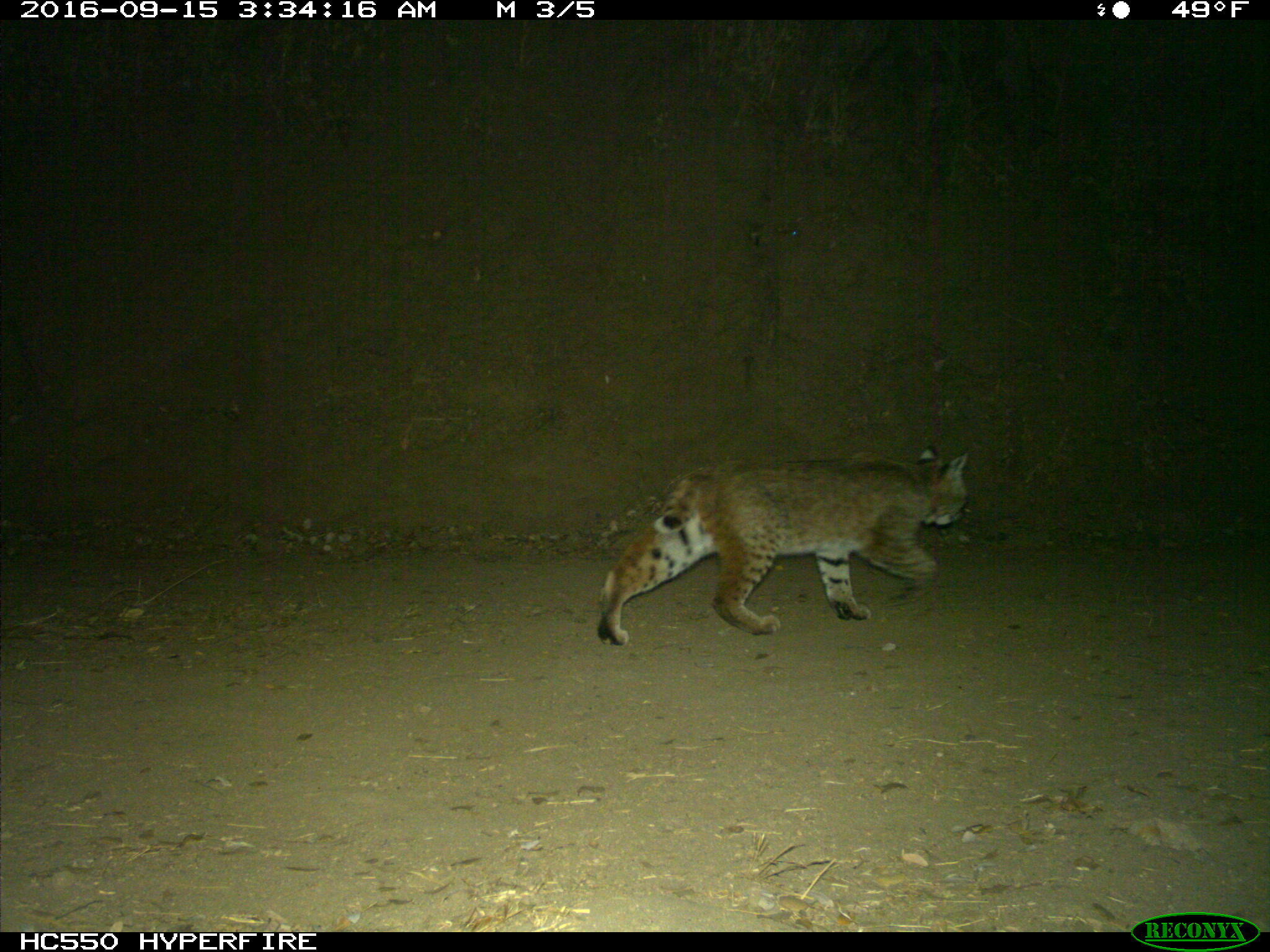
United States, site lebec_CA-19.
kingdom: Animalia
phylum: Chordata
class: Mammalia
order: Carnivora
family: Felidae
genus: Lynx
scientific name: Lynx rufus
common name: bobcat